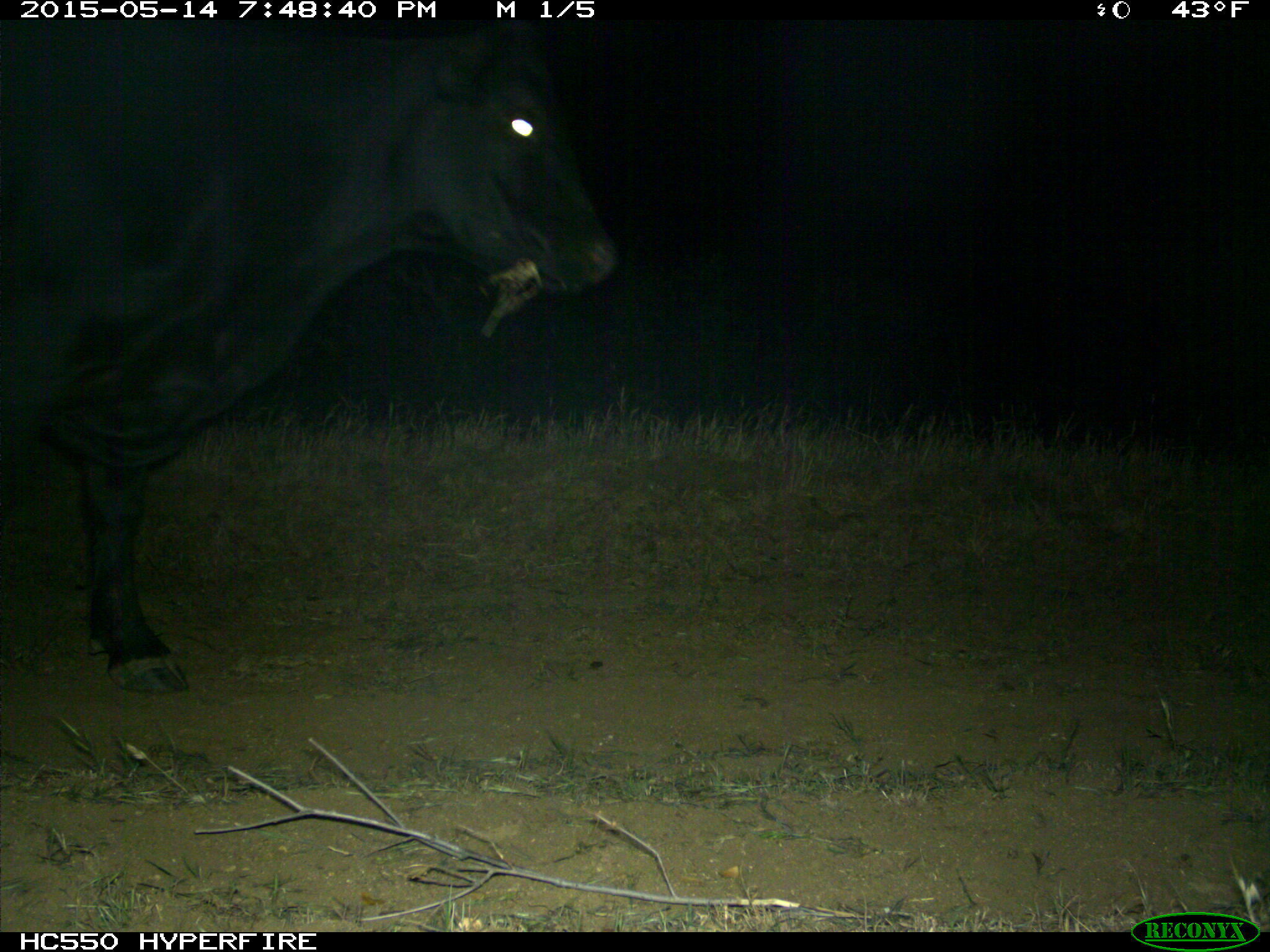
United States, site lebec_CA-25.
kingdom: Animalia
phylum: Chordata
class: Mammalia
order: Artiodactyla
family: Bovidae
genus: Bos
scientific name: Bos taurus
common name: domestic cow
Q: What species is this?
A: Bos taurus (domestic cow).